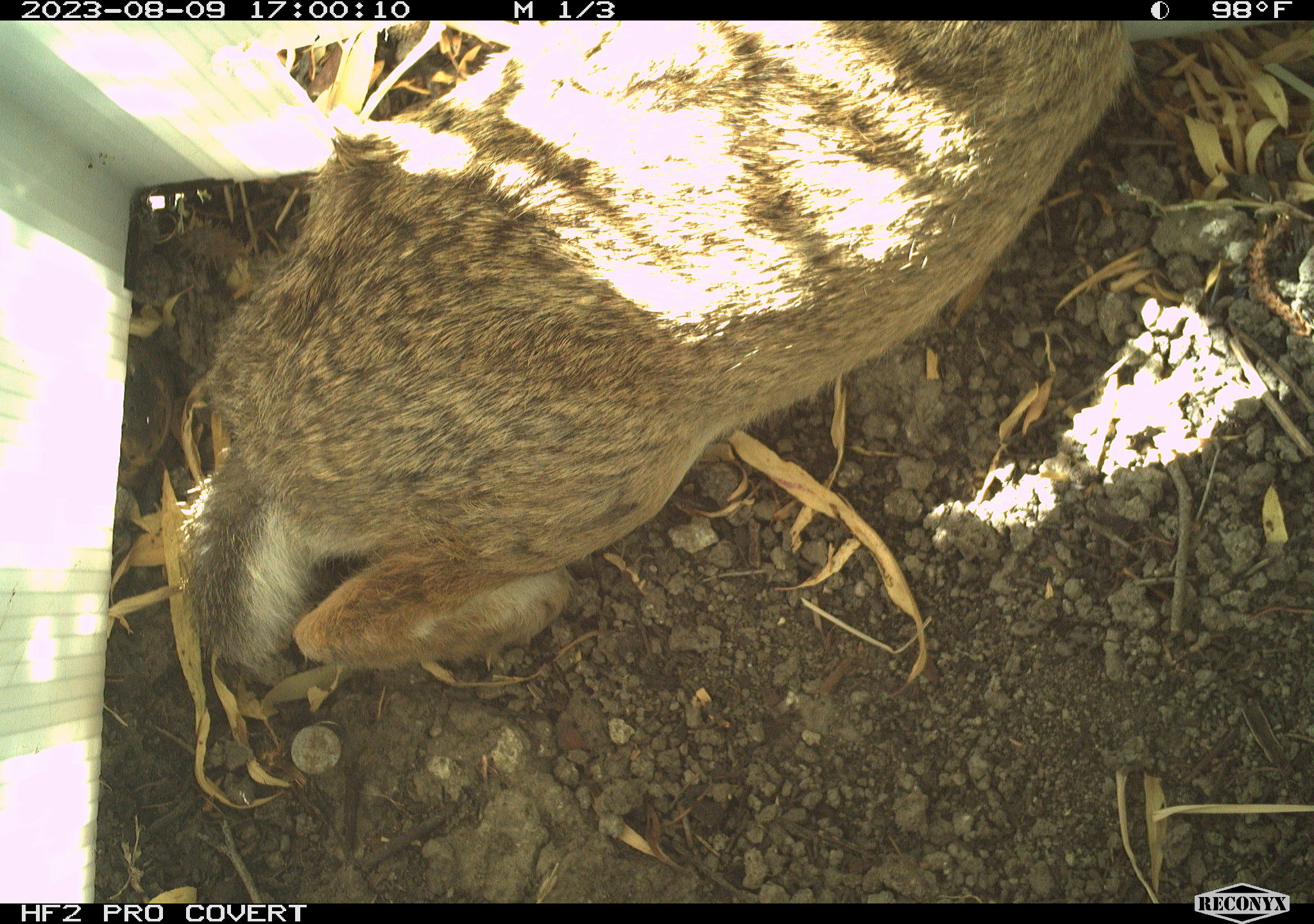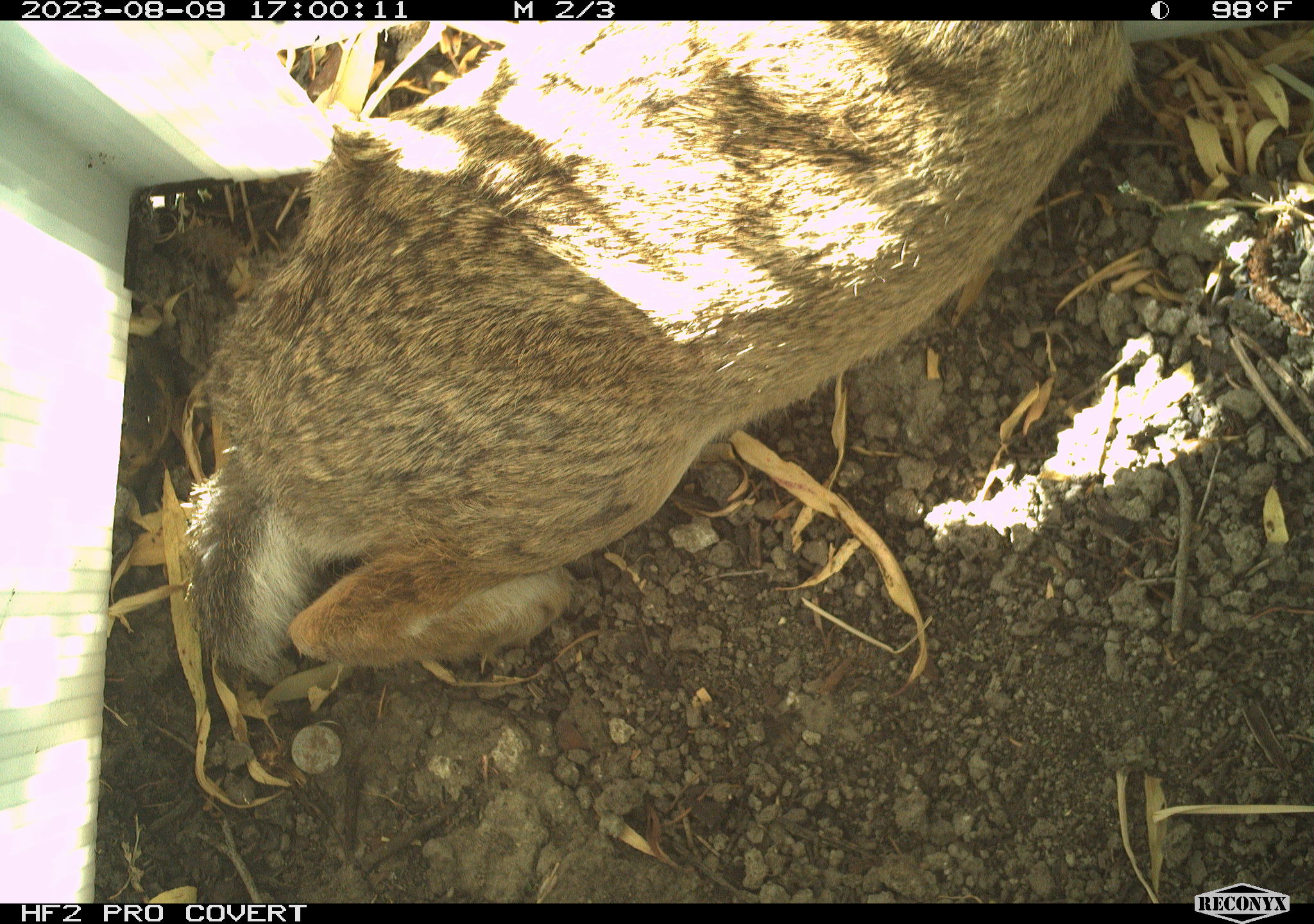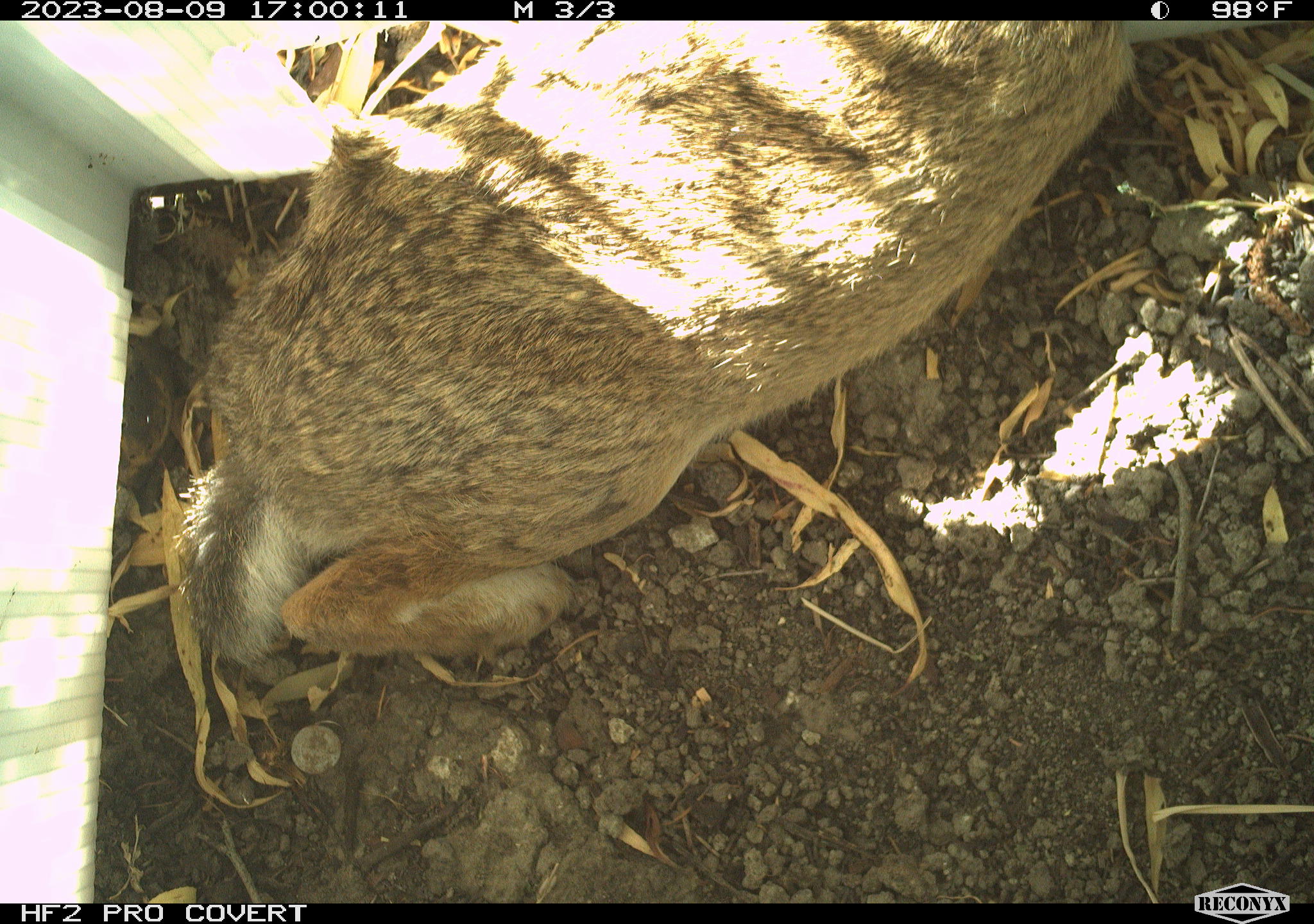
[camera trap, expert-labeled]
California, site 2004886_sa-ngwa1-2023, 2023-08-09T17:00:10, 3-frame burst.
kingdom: Animalia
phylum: Chordata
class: Mammalia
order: Lagomorpha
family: Leporidae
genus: Sylvilagus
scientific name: Sylvilagus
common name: cottontail rabbits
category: sylvilagus species